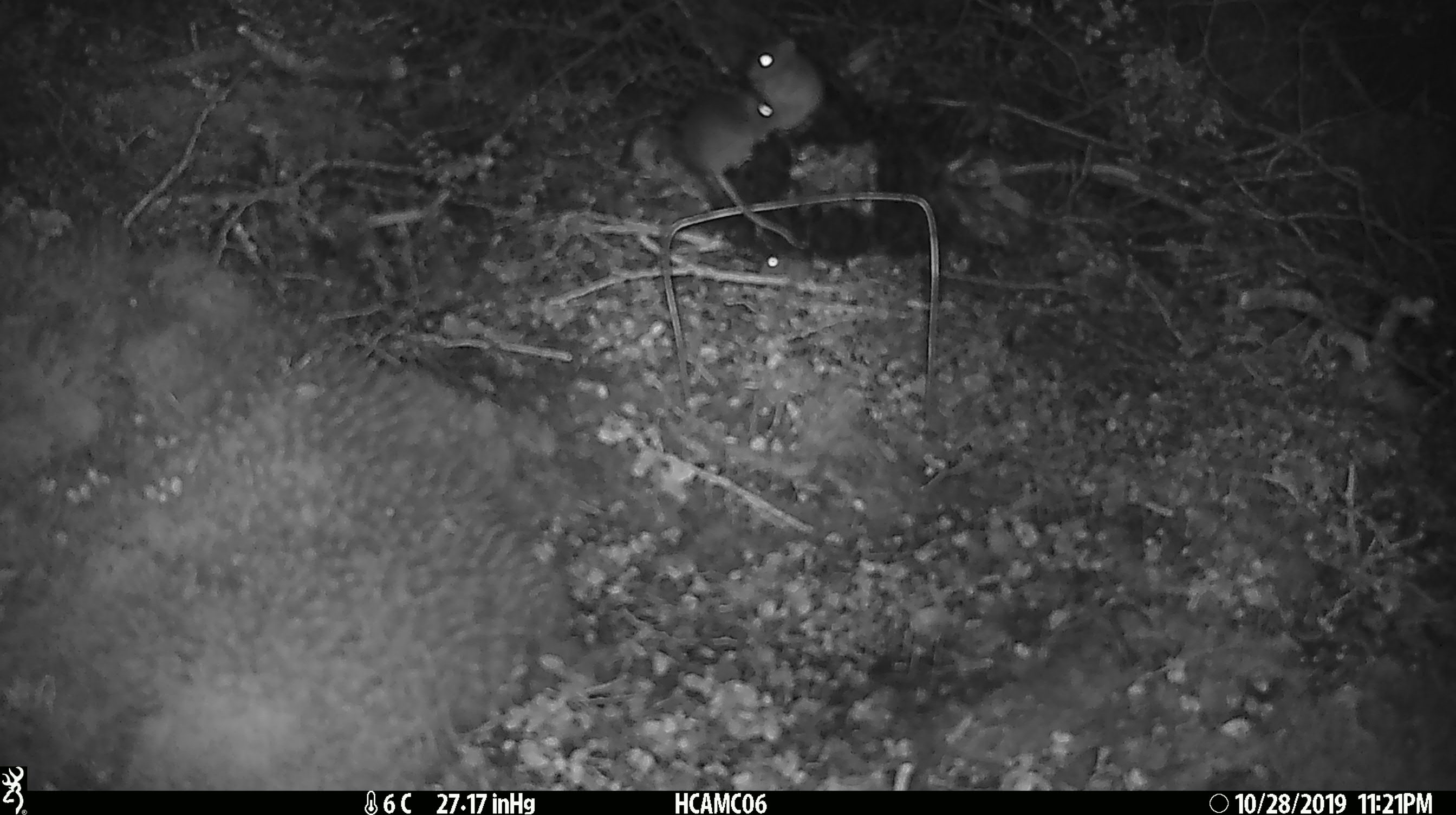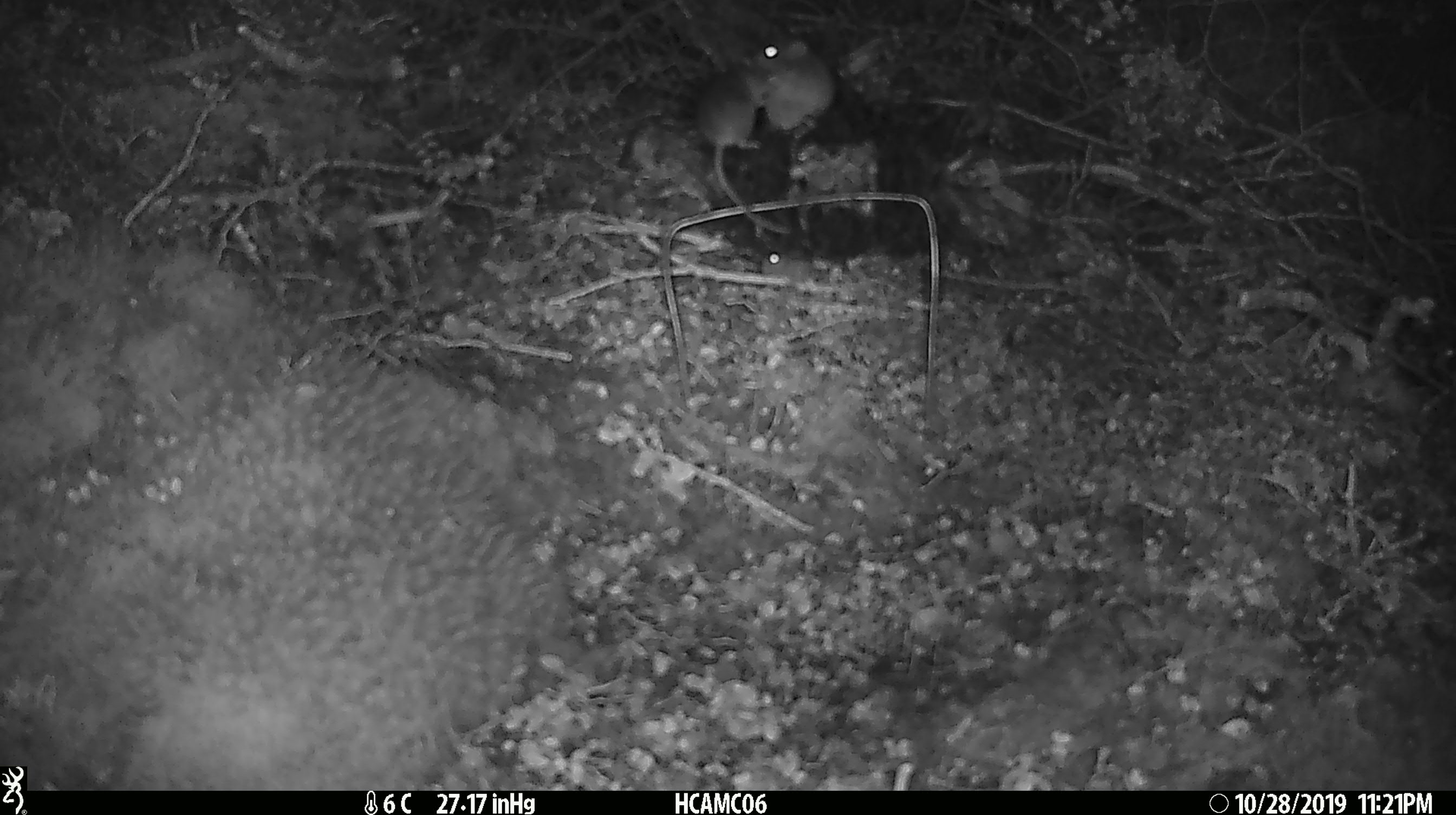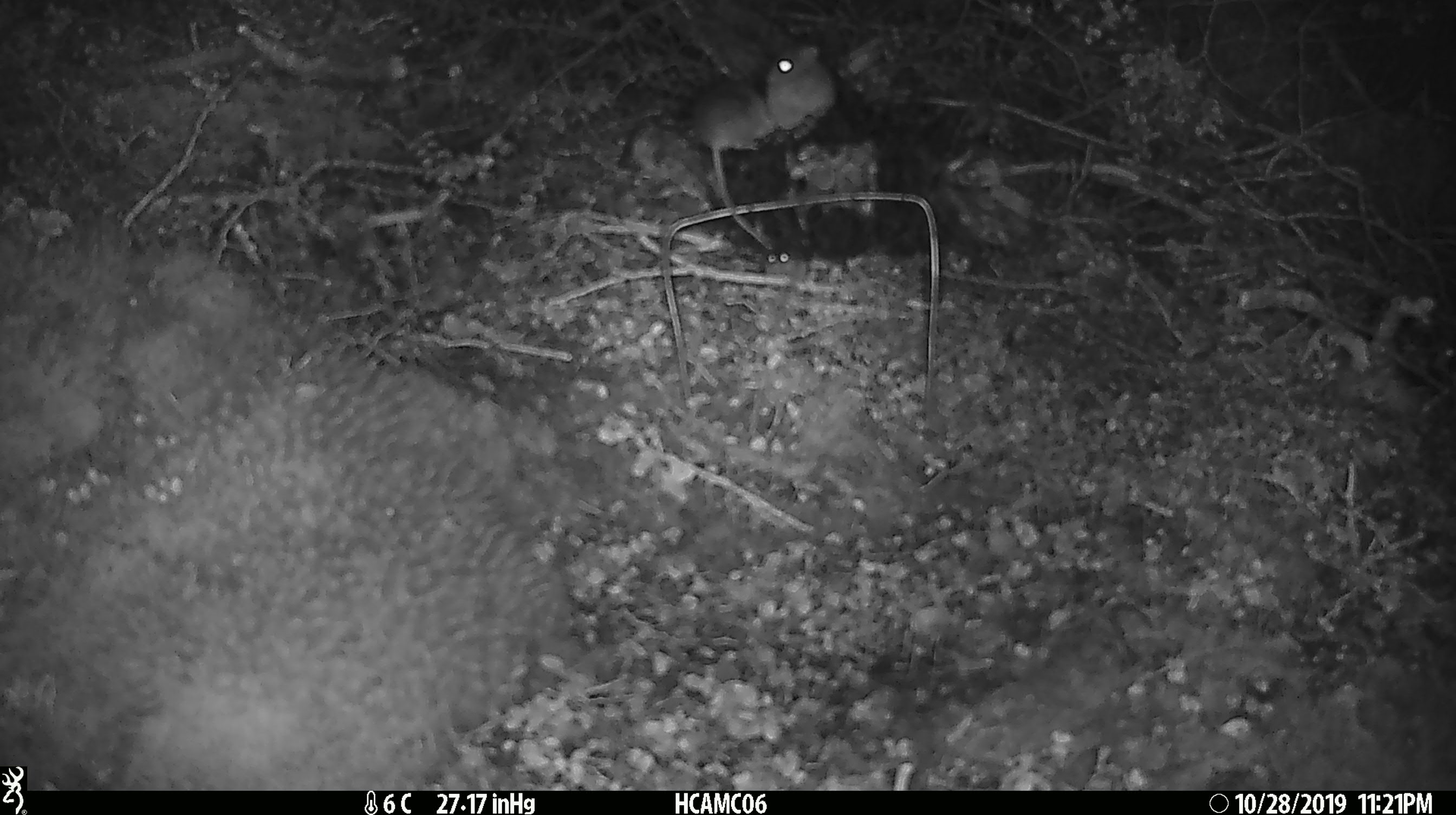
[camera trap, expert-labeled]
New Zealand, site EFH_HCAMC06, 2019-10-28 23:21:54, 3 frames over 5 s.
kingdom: Animalia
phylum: Chordata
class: Mammalia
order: Rodentia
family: Muridae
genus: Mus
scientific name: Mus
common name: mouse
Mouse (Mus).